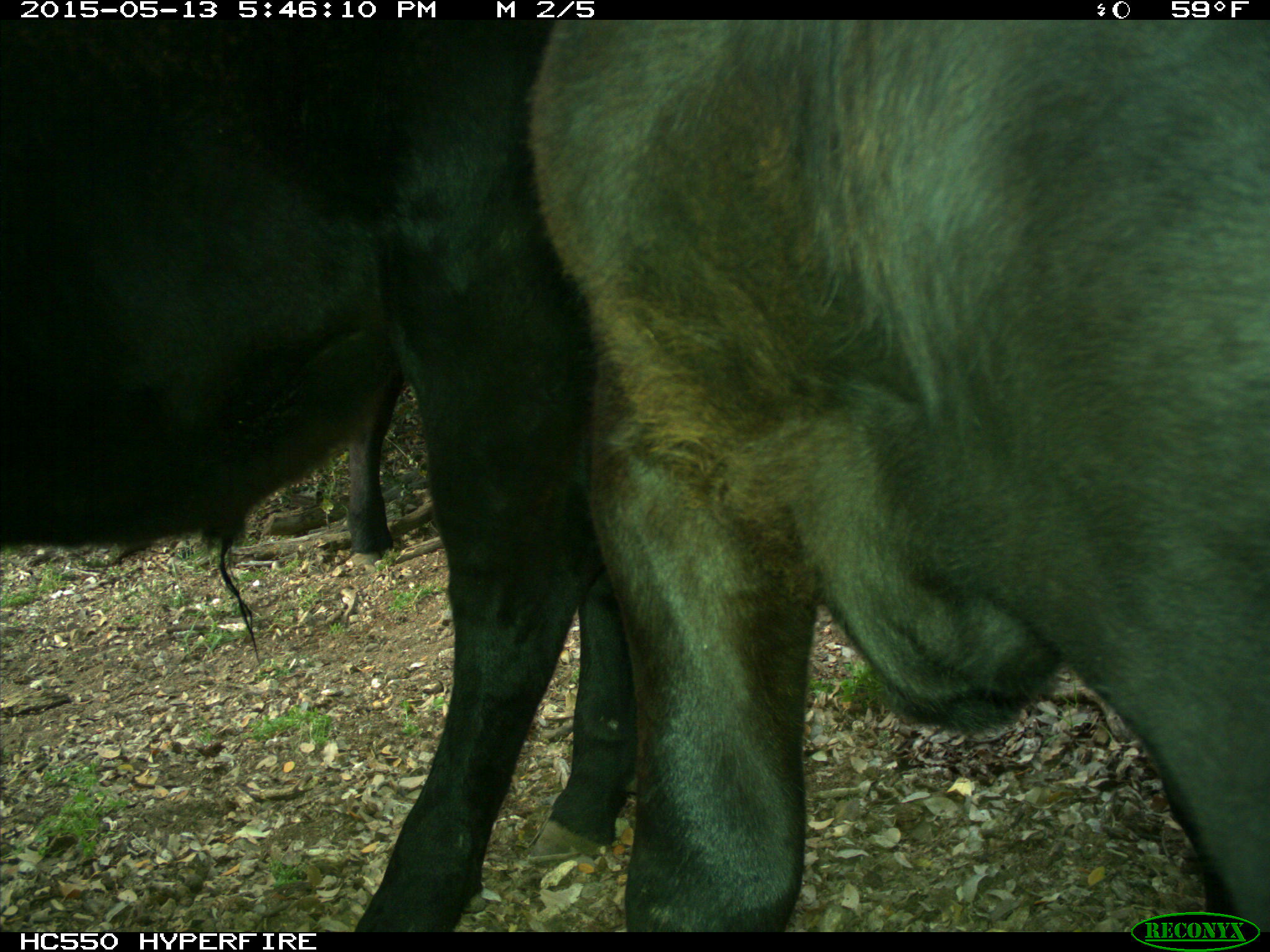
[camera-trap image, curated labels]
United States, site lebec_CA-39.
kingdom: Animalia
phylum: Chordata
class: Mammalia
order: Artiodactyla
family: Bovidae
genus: Bos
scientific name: Bos taurus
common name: domestic cow